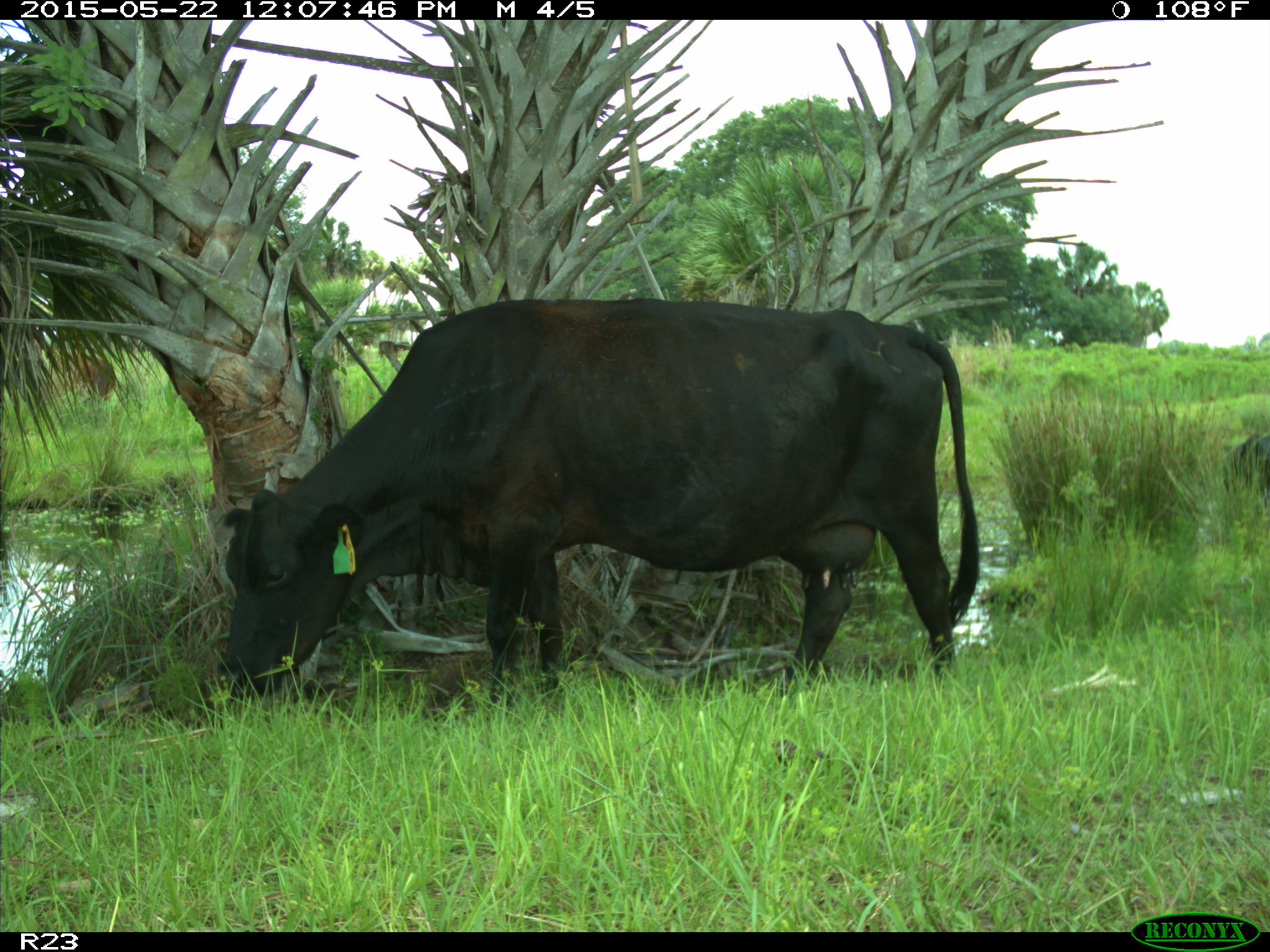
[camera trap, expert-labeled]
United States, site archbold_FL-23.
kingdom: Animalia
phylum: Chordata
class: Mammalia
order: Artiodactyla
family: Bovidae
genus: Bos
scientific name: Bos taurus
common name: domestic cow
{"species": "Bos taurus (domestic cow)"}